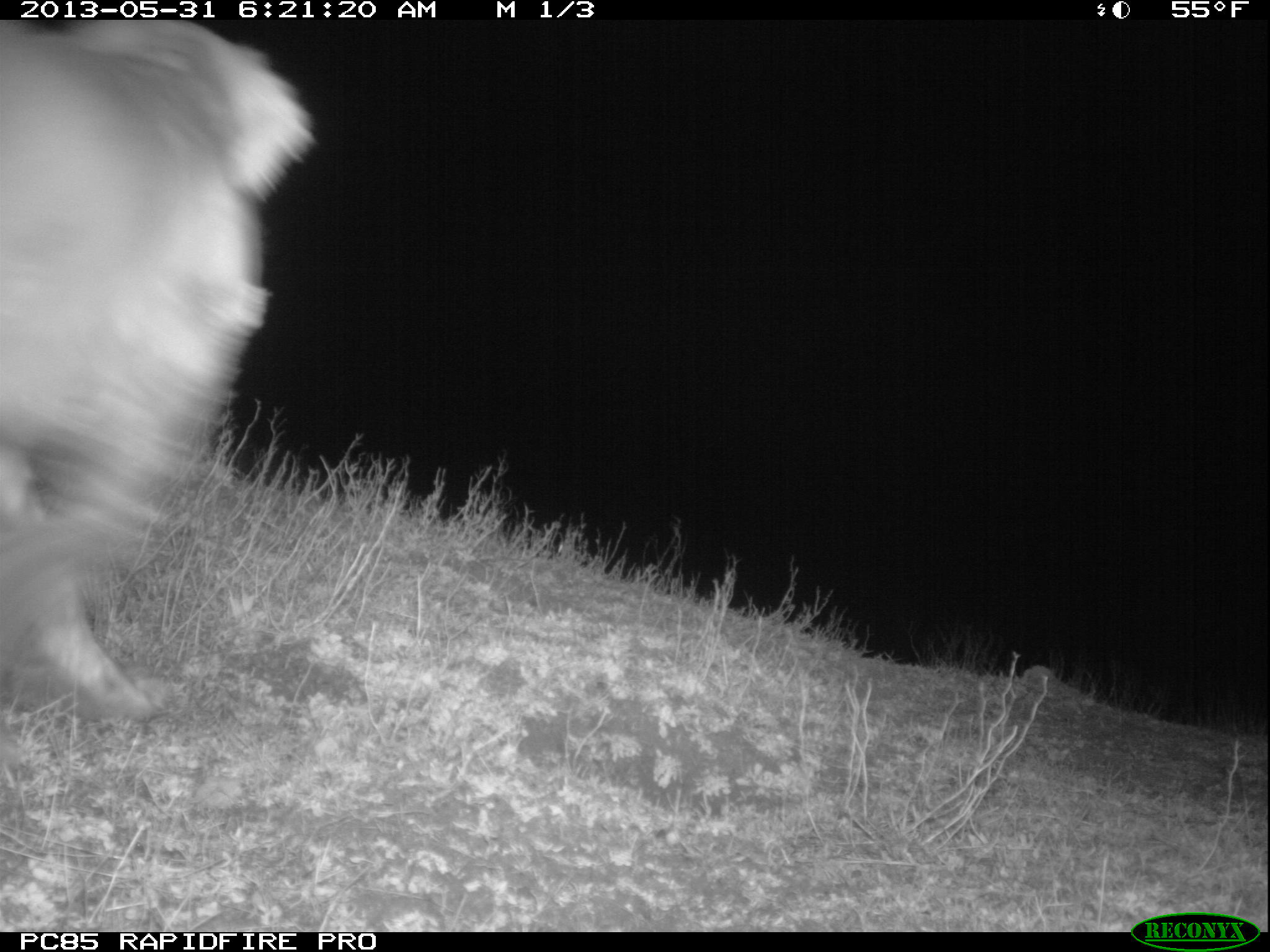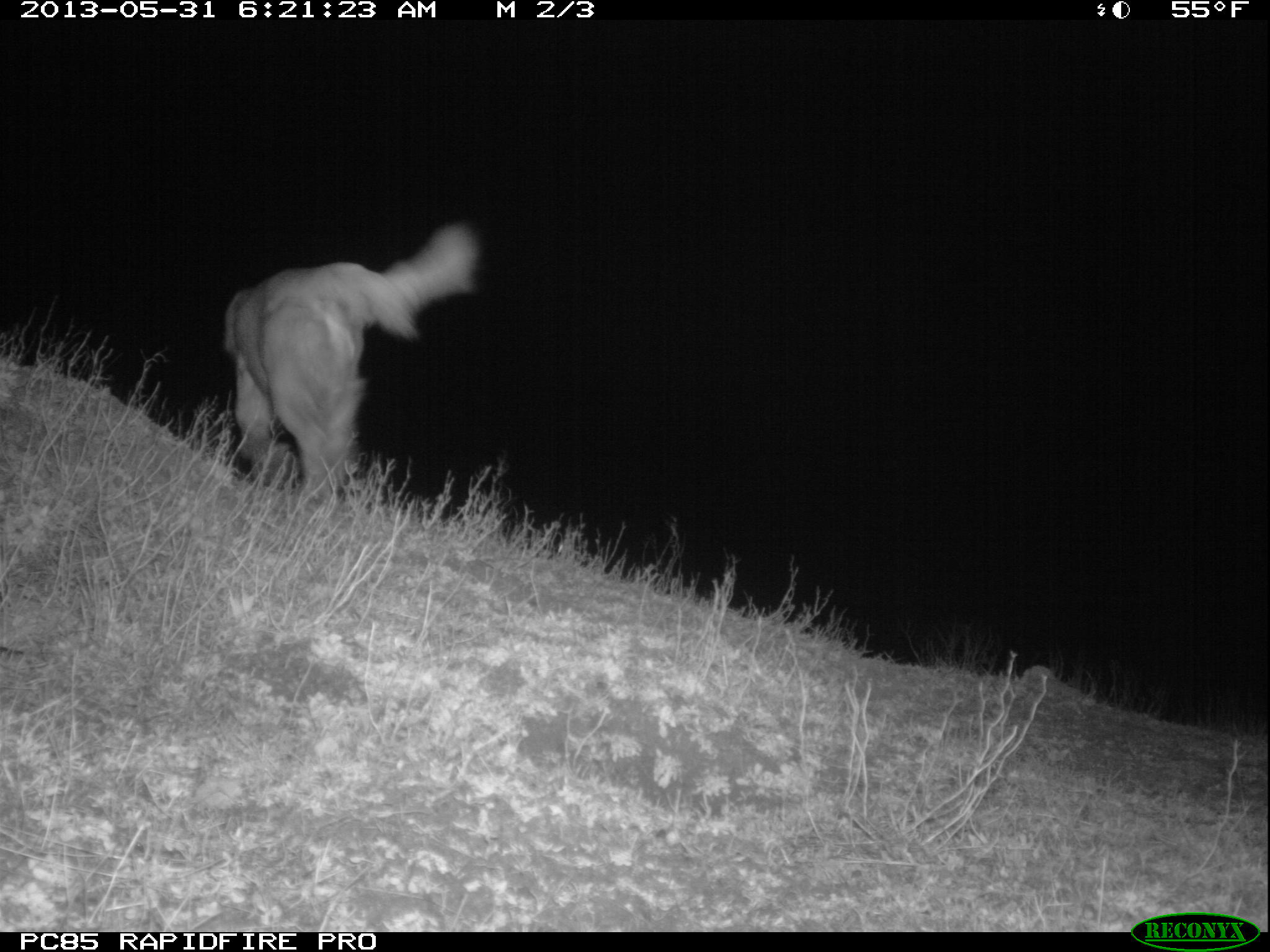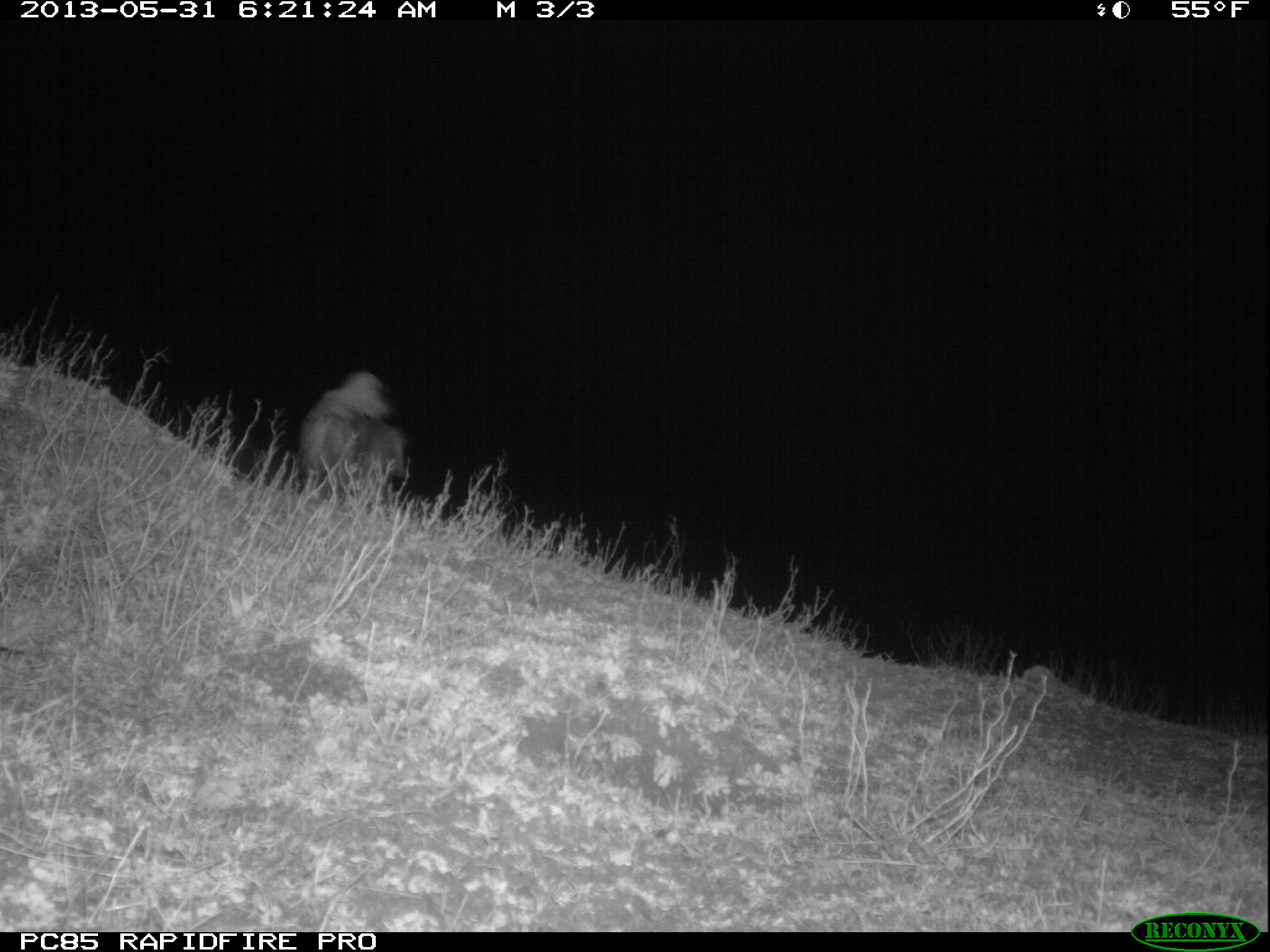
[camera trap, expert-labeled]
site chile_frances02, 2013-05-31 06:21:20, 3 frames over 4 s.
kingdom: Animalia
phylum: Chordata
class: Mammalia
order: Carnivora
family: Canidae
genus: Canis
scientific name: Canis familiaris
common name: domestic dog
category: dog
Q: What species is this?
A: Dog (domestic dog) (Canis familiaris).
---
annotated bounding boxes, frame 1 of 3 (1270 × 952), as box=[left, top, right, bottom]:
dog: box=[0, 24, 326, 748]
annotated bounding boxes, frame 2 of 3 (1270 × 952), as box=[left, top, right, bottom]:
dog: box=[217, 219, 488, 516]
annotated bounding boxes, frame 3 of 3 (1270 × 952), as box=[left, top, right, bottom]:
dog: box=[296, 369, 407, 514]